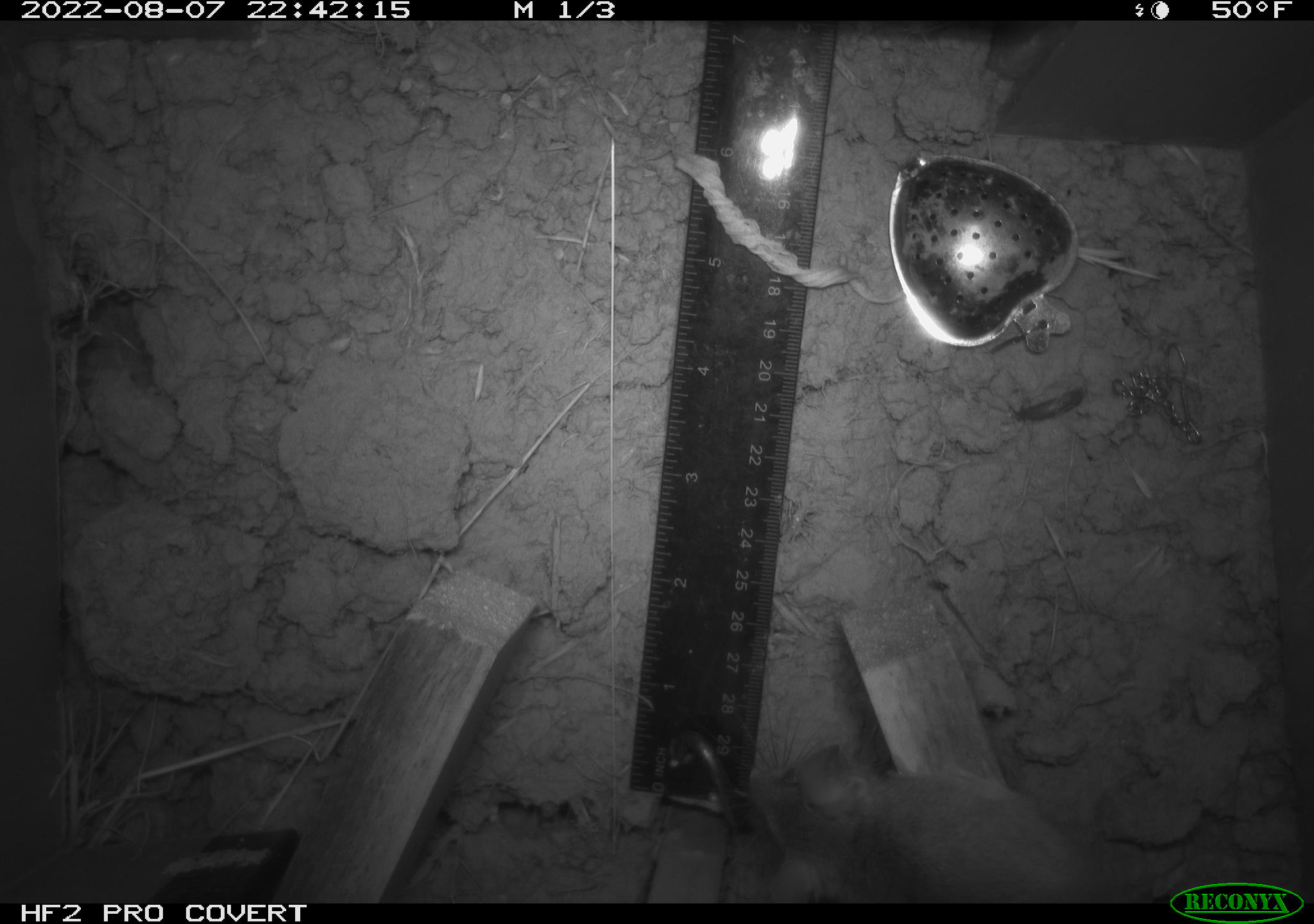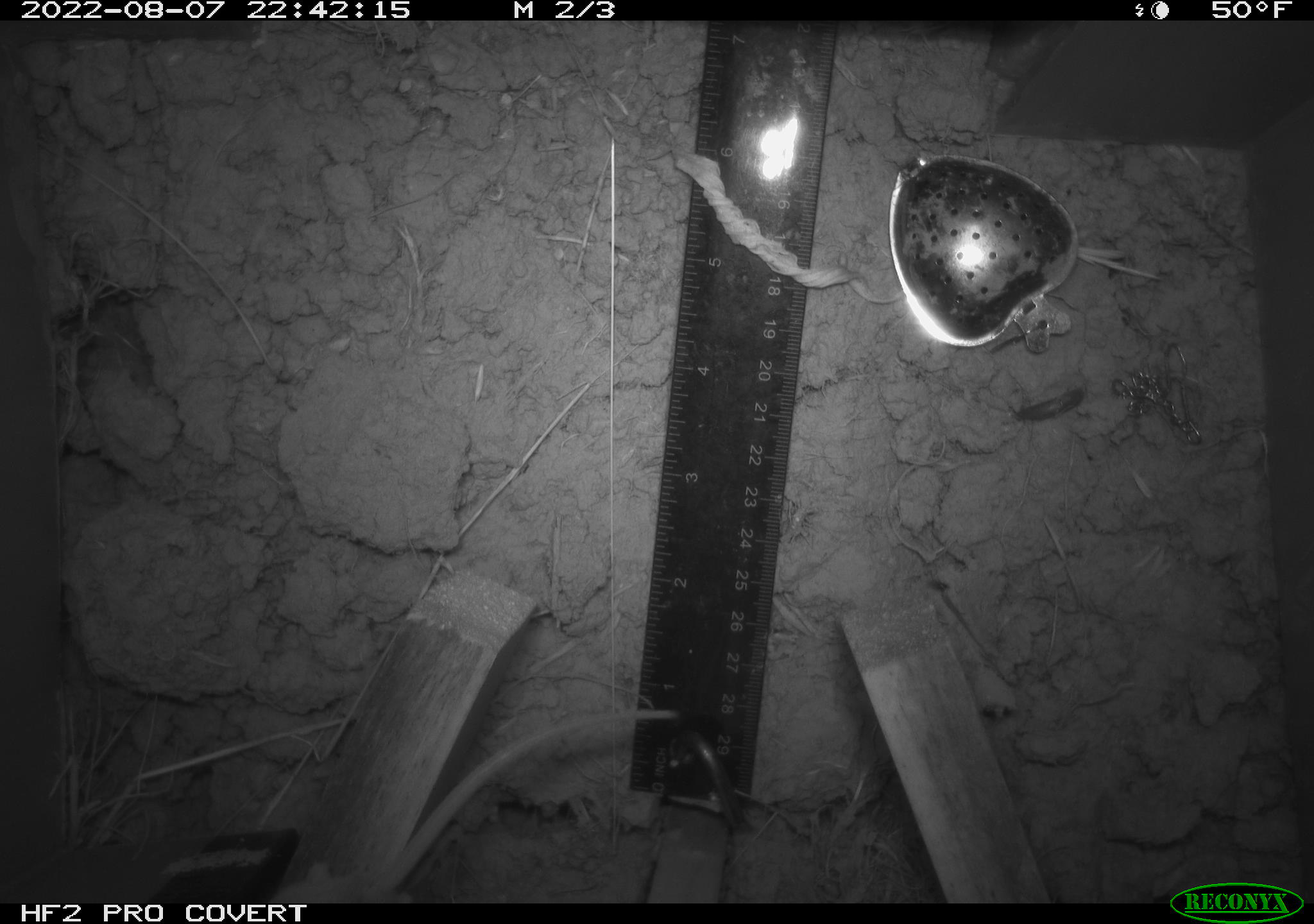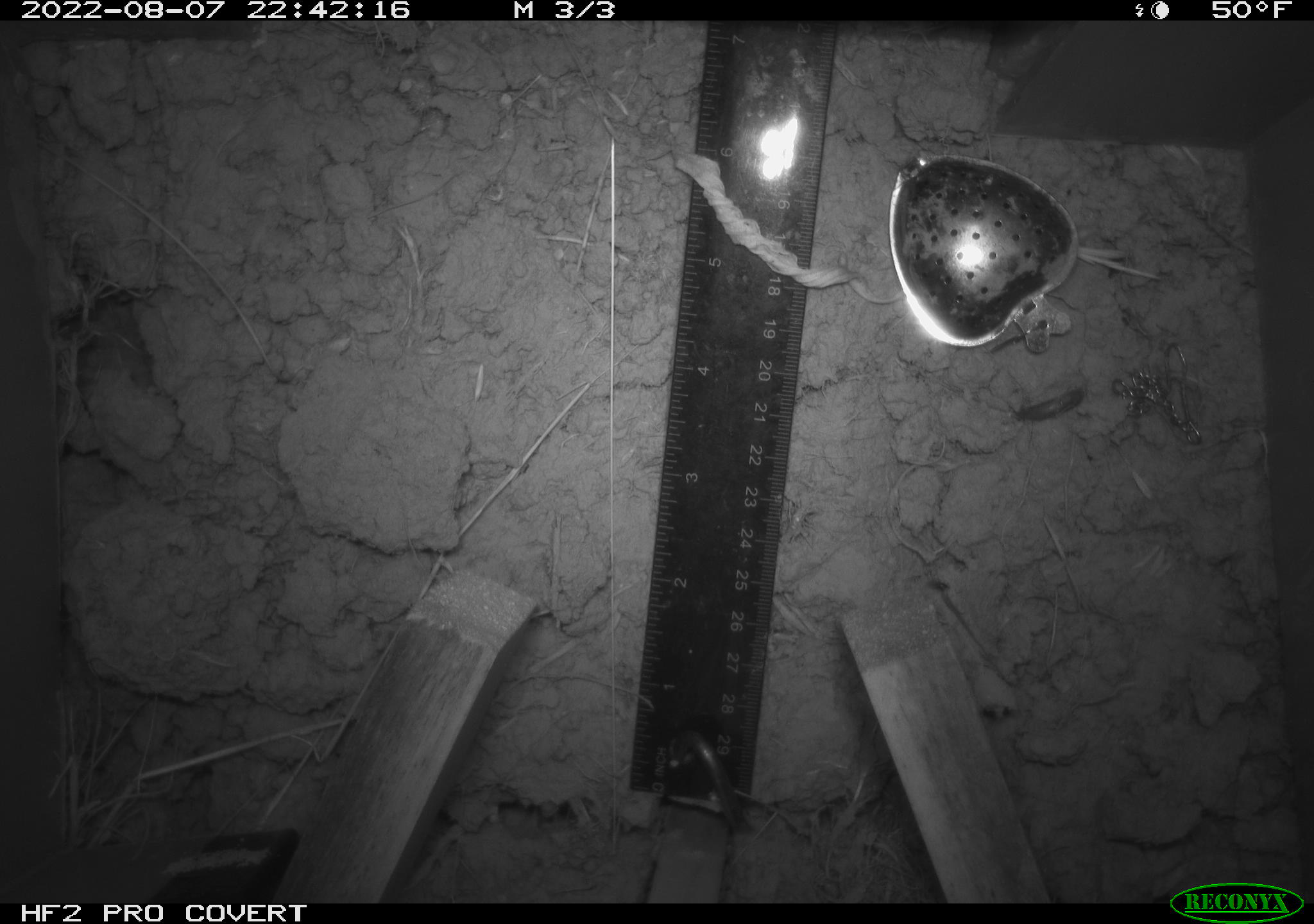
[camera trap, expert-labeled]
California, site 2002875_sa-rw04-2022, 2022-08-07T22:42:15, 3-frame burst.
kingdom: Animalia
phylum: Chordata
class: Mammalia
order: Rodentia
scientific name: Rodentia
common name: mouse species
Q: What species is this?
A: Mouse species (Rodentia).